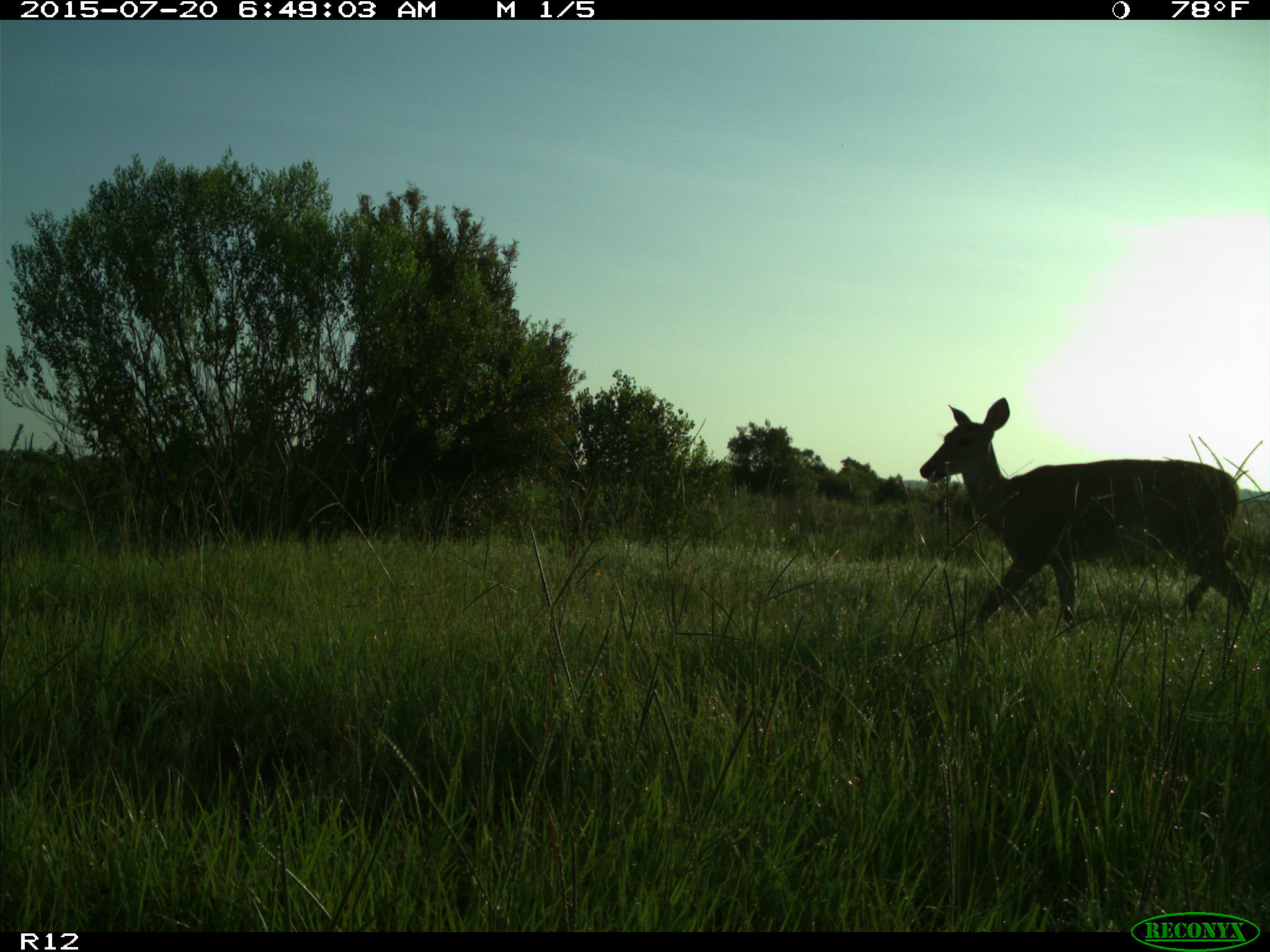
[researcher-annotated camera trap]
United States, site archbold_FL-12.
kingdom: Animalia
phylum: Chordata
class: Mammalia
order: Artiodactyla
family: Cervidae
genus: Odocoileus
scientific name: Odocoileus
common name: deer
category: unidentified deer